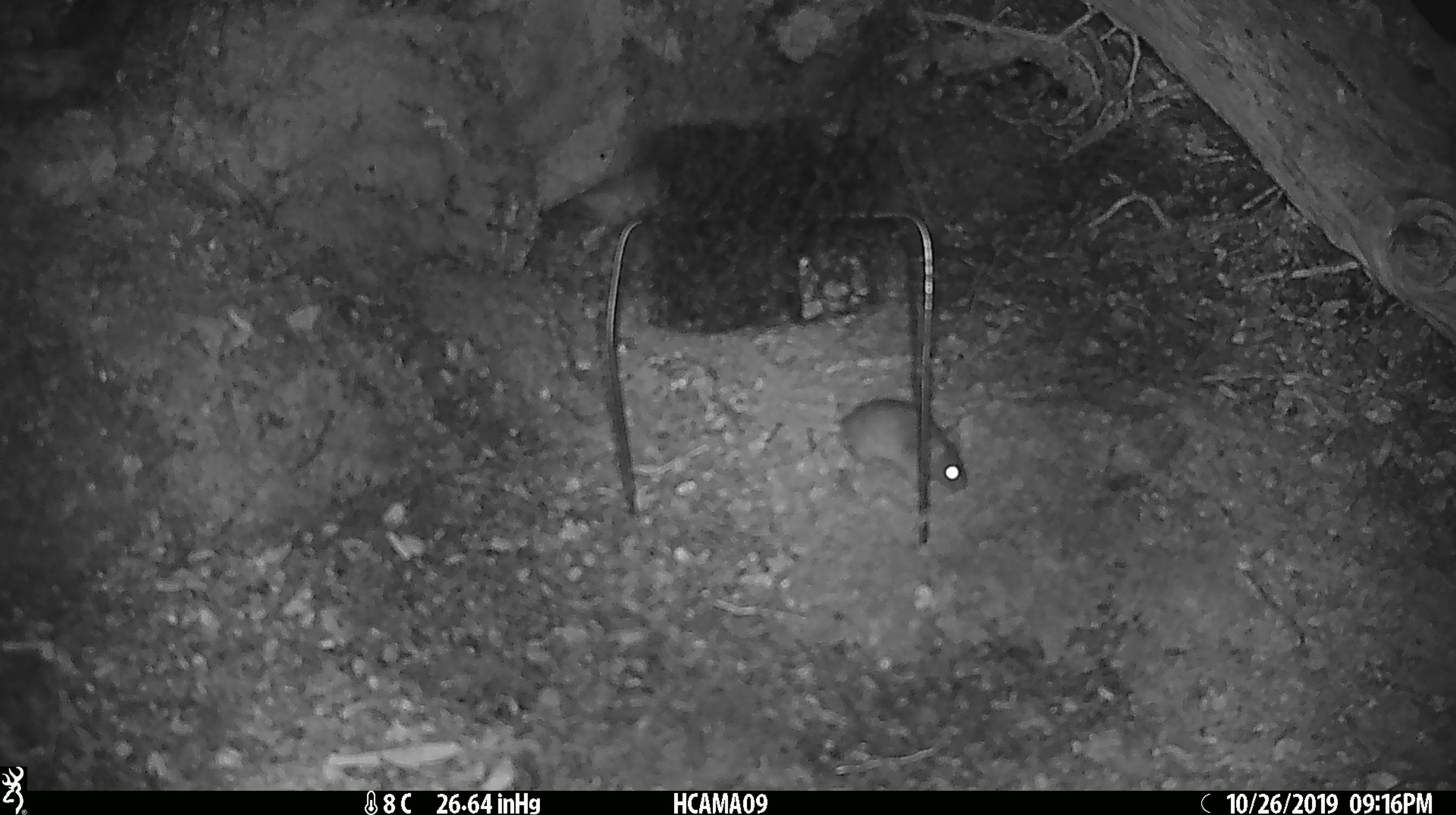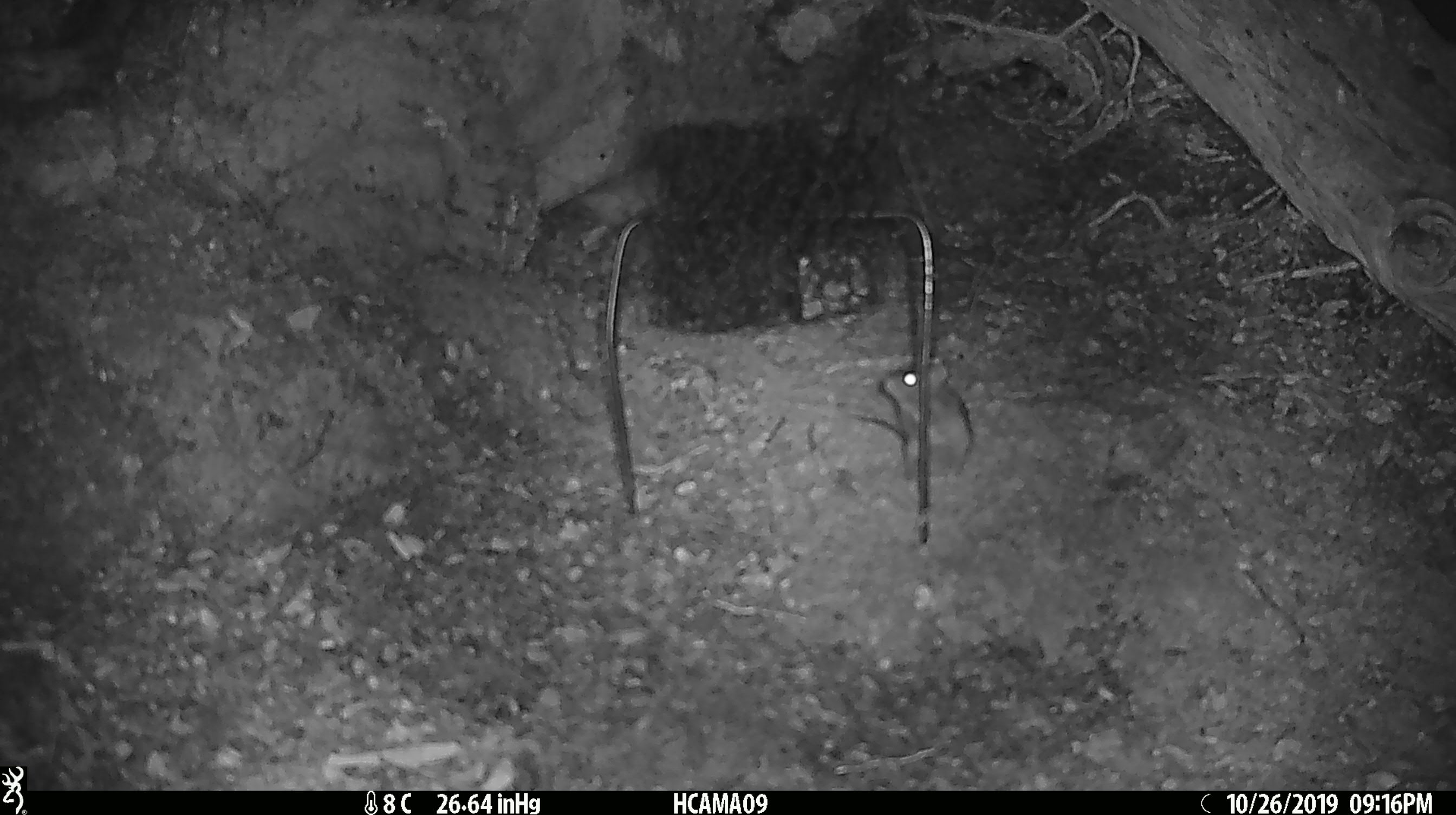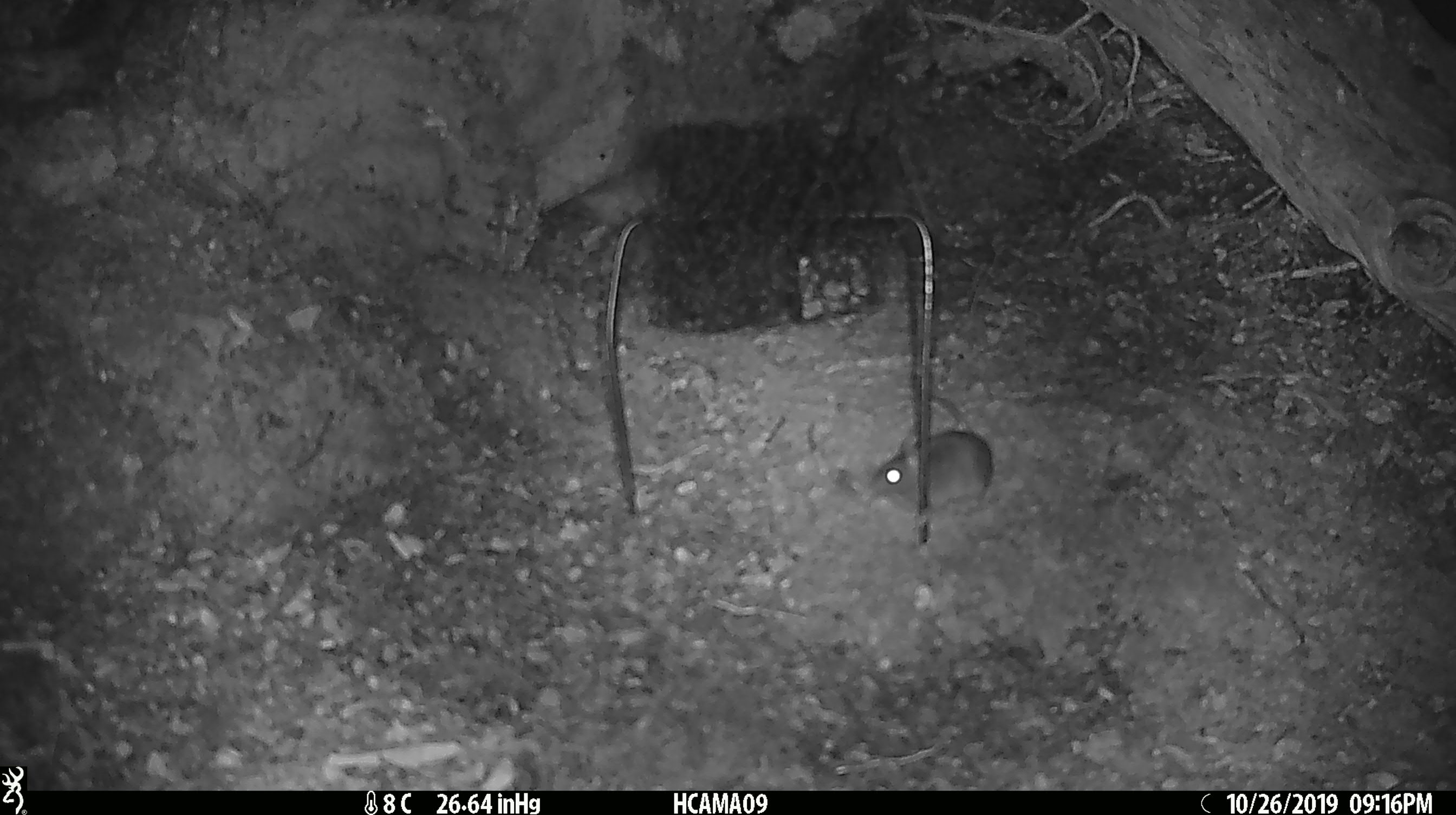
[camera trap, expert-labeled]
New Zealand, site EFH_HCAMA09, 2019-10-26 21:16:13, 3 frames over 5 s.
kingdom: Animalia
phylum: Chordata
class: Mammalia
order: Rodentia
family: Muridae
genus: Mus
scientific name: Mus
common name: mouse